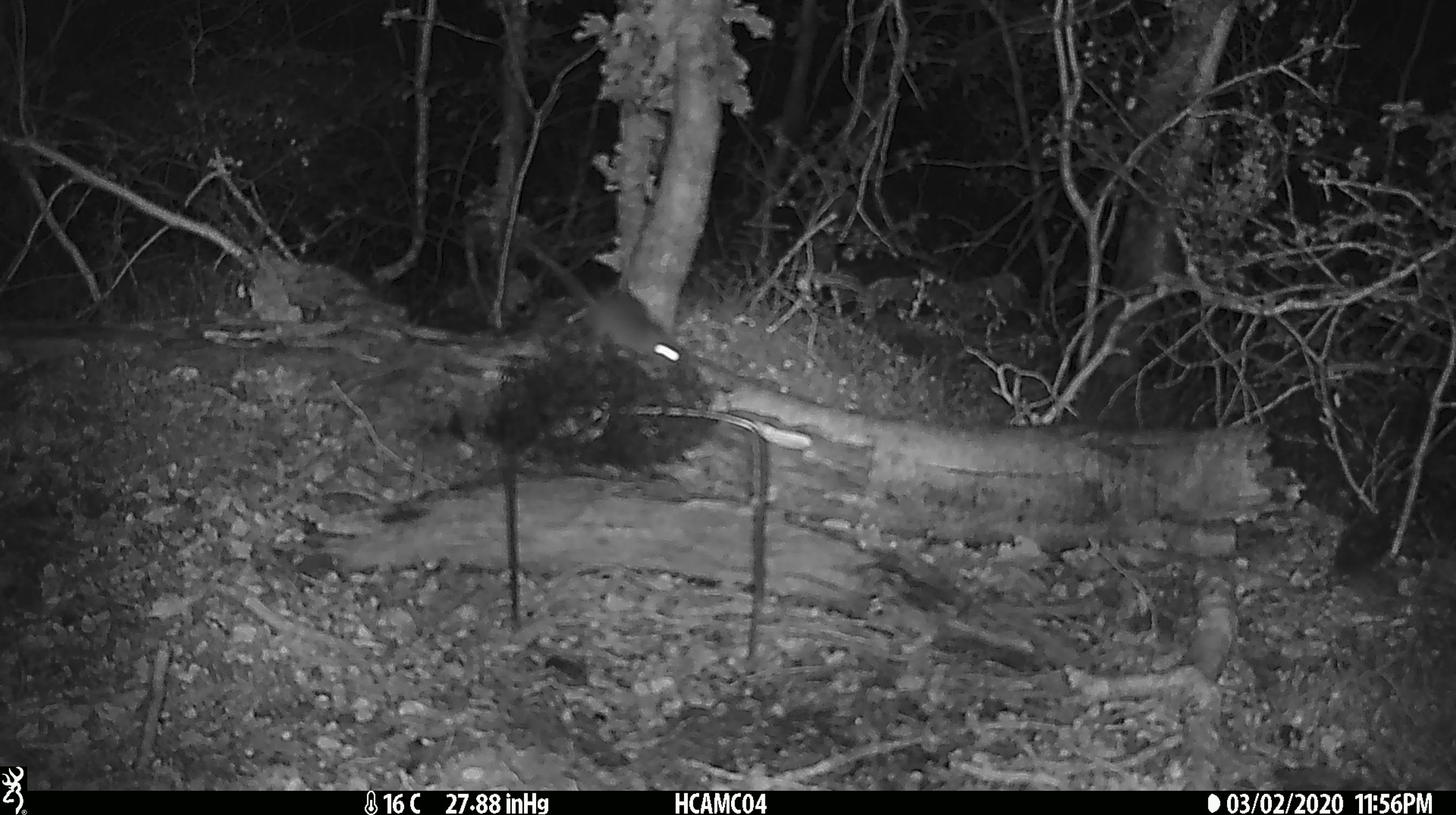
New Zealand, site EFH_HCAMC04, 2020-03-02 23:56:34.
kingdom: Animalia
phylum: Chordata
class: Mammalia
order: Rodentia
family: Muridae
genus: Mus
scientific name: Mus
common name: mouse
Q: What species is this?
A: Mouse (Mus).